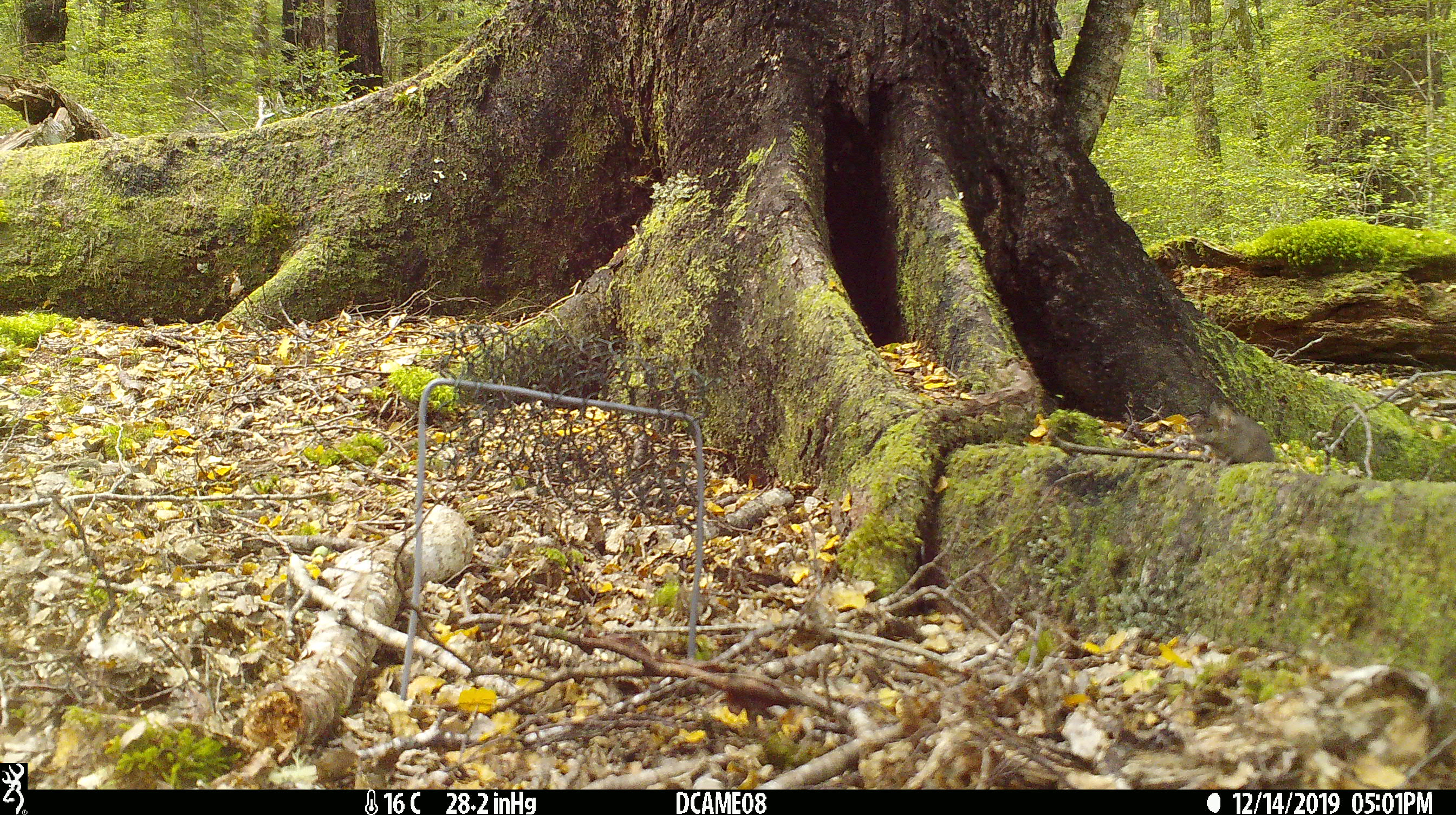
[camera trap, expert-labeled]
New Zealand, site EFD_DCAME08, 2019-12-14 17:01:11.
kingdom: Animalia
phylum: Chordata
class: Mammalia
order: Rodentia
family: Muridae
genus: Mus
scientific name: Mus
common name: mouse